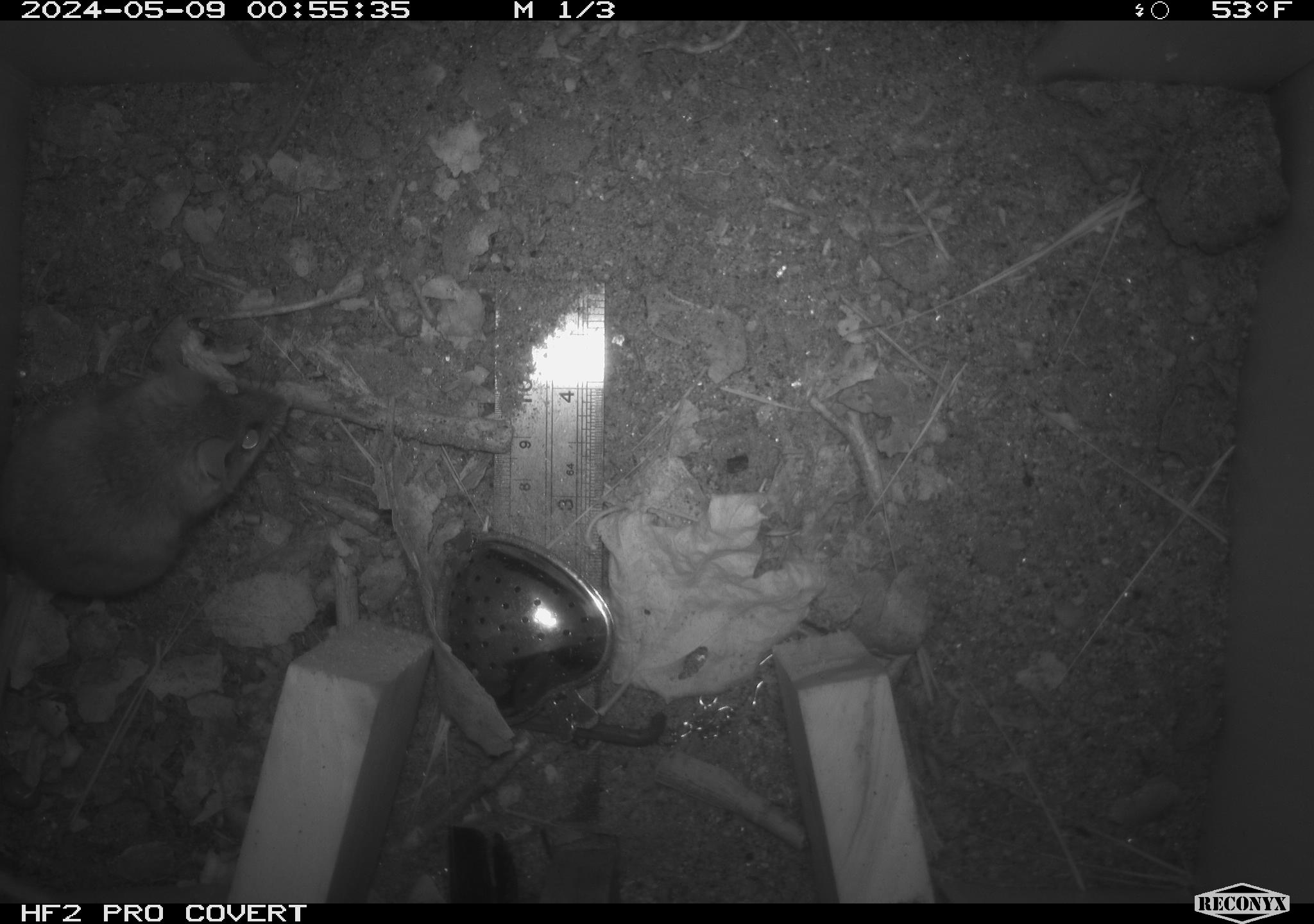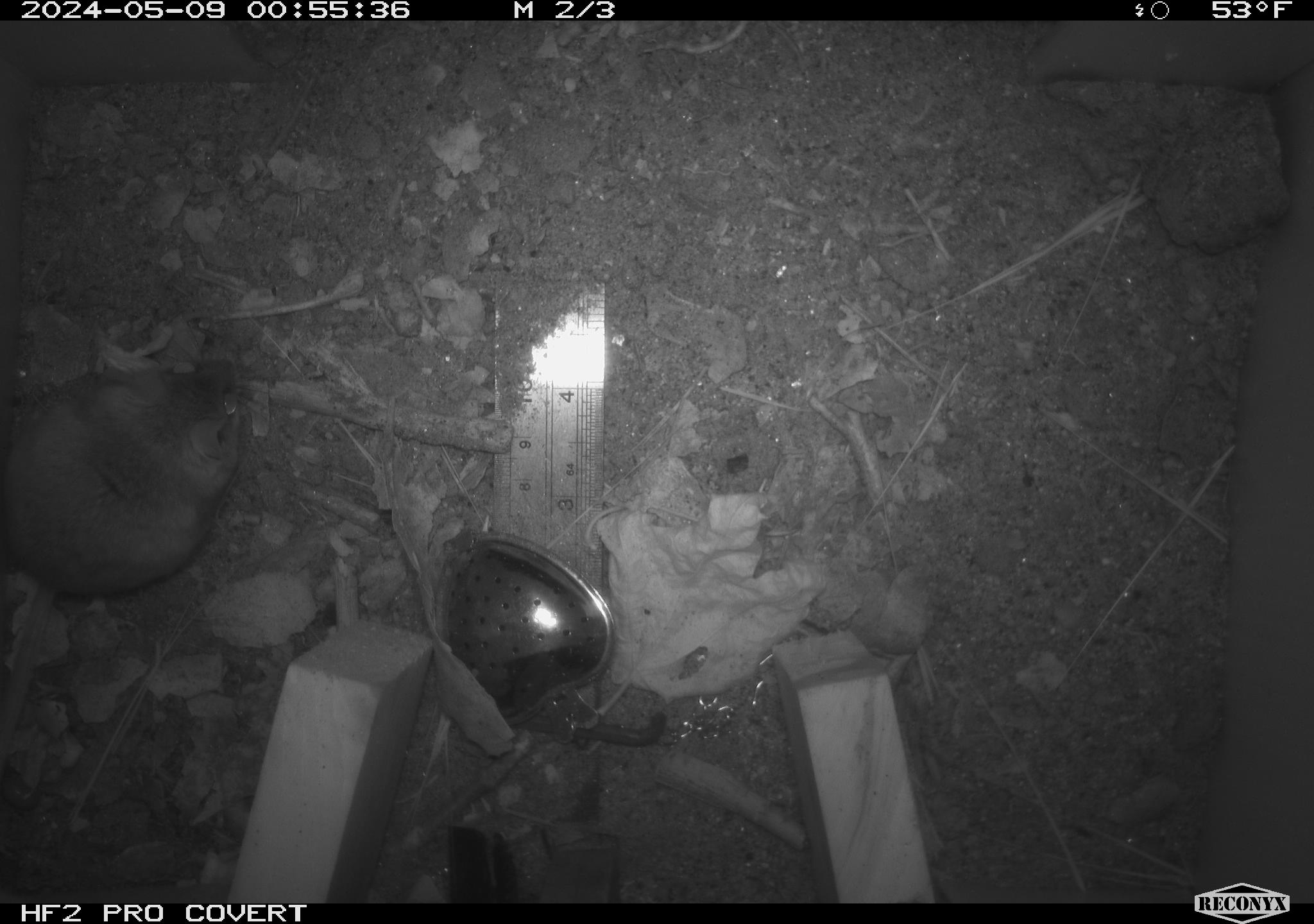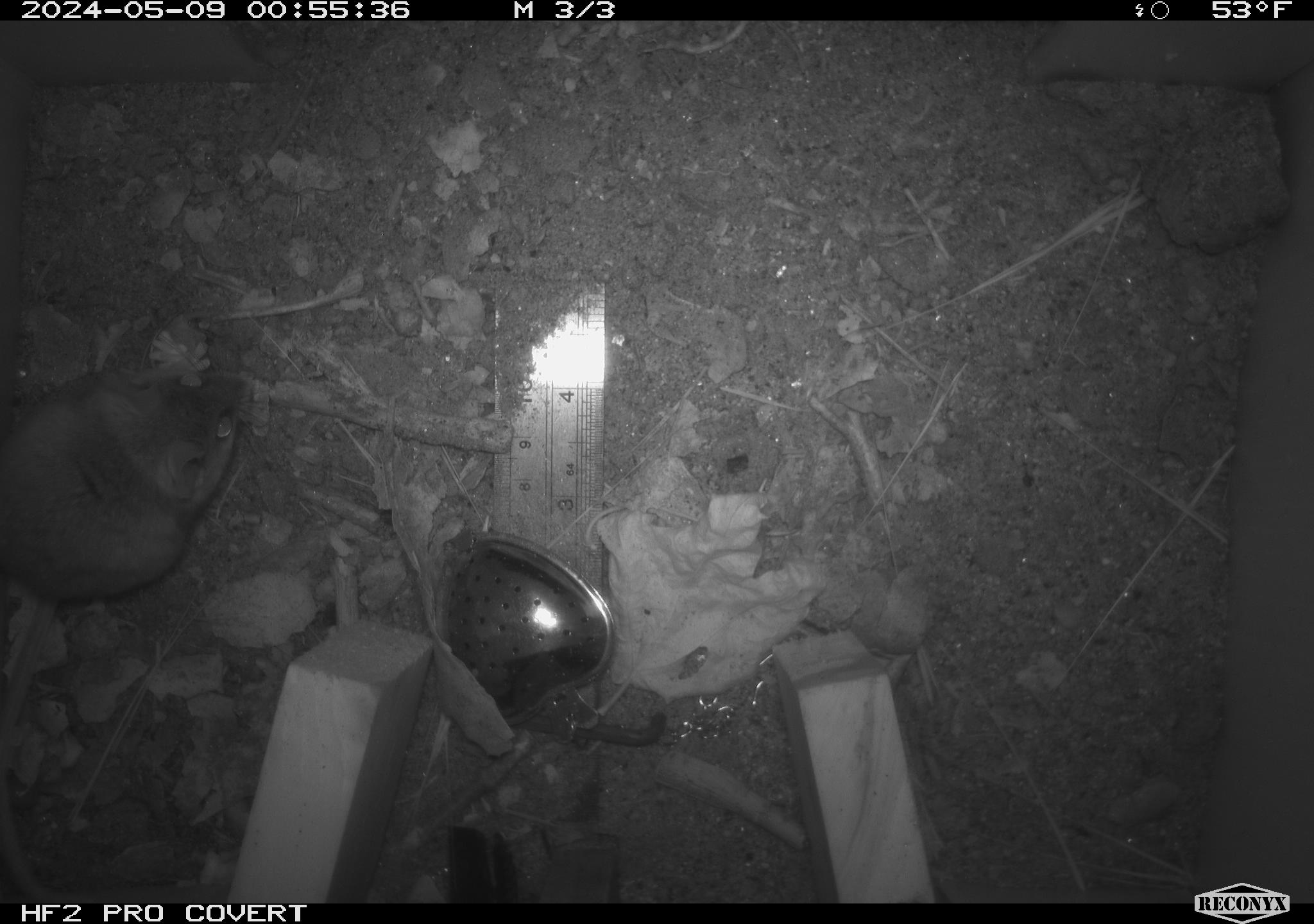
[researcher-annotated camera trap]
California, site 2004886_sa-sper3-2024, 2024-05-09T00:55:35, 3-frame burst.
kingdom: Animalia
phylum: Chordata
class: Mammalia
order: Rodentia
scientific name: Rodentia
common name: mouse species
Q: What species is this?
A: Mouse species (Rodentia).